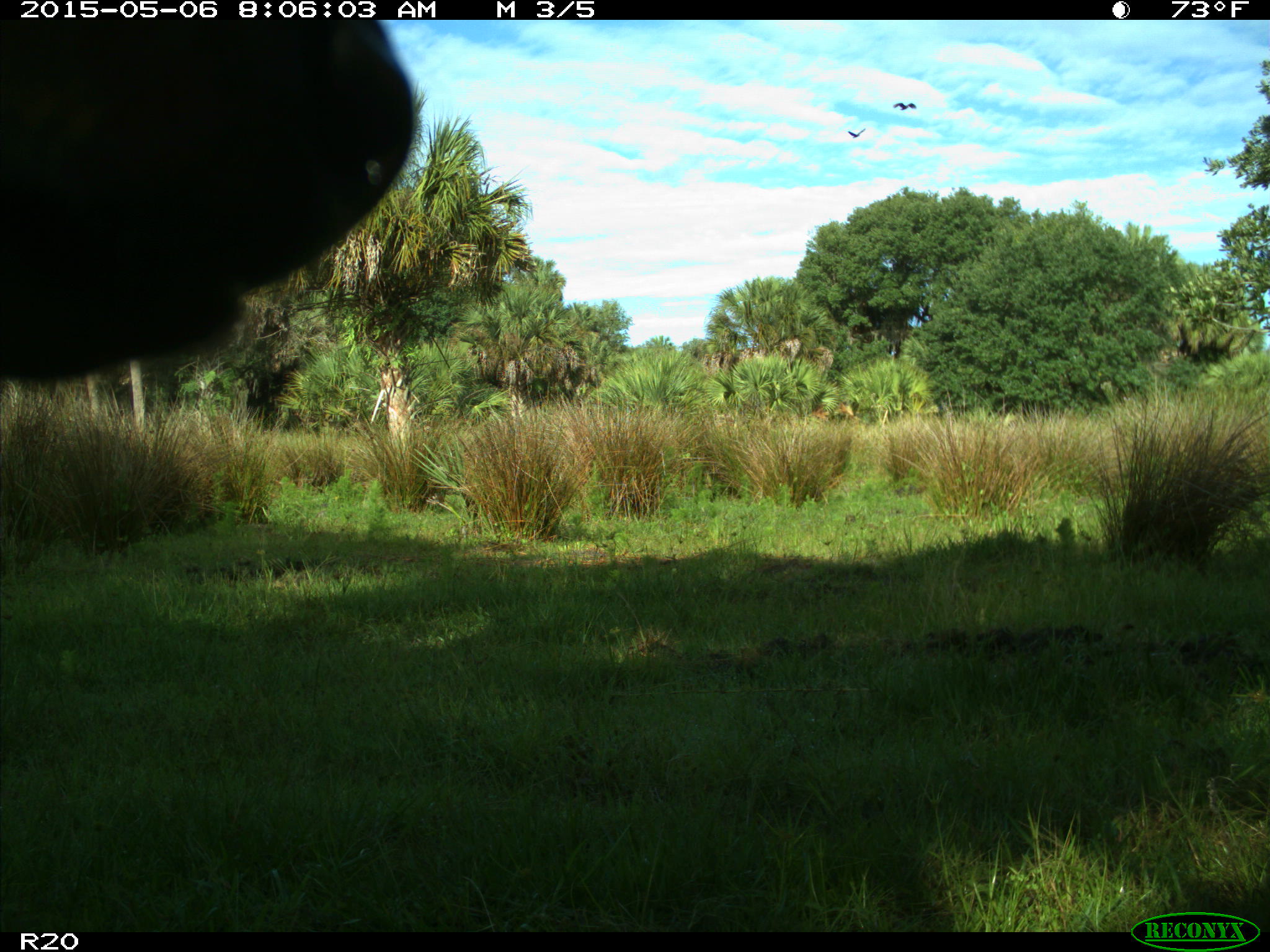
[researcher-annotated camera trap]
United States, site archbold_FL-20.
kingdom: Animalia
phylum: Chordata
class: Mammalia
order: Artiodactyla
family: Bovidae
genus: Bos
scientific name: Bos taurus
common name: domestic cow